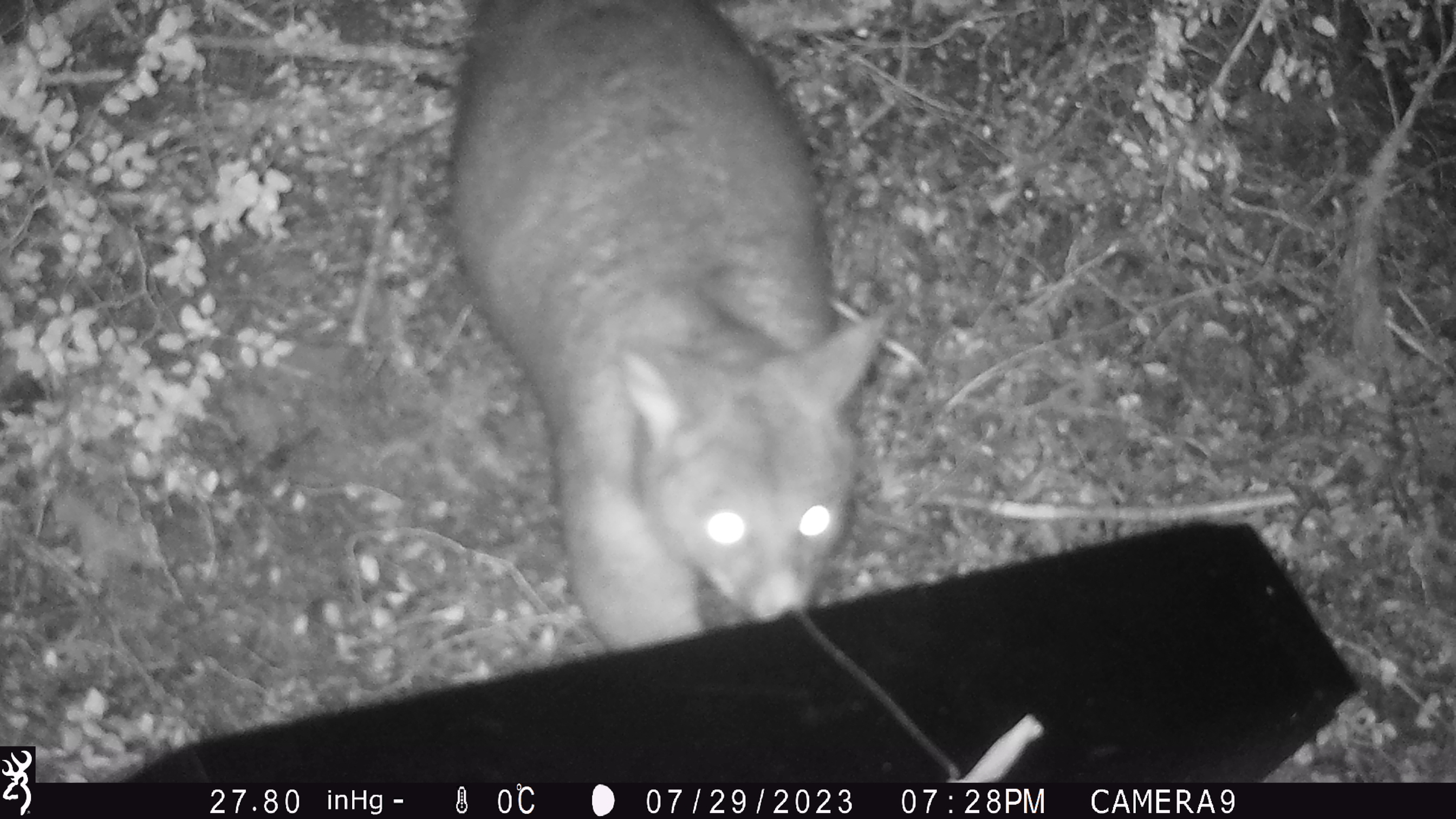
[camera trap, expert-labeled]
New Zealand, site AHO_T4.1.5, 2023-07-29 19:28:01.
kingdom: Animalia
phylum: Chordata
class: Mammalia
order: Carnivora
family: Mustelidae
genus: Mustela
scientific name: Mustela erminea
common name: stoat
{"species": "stoat (Mustela erminea)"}